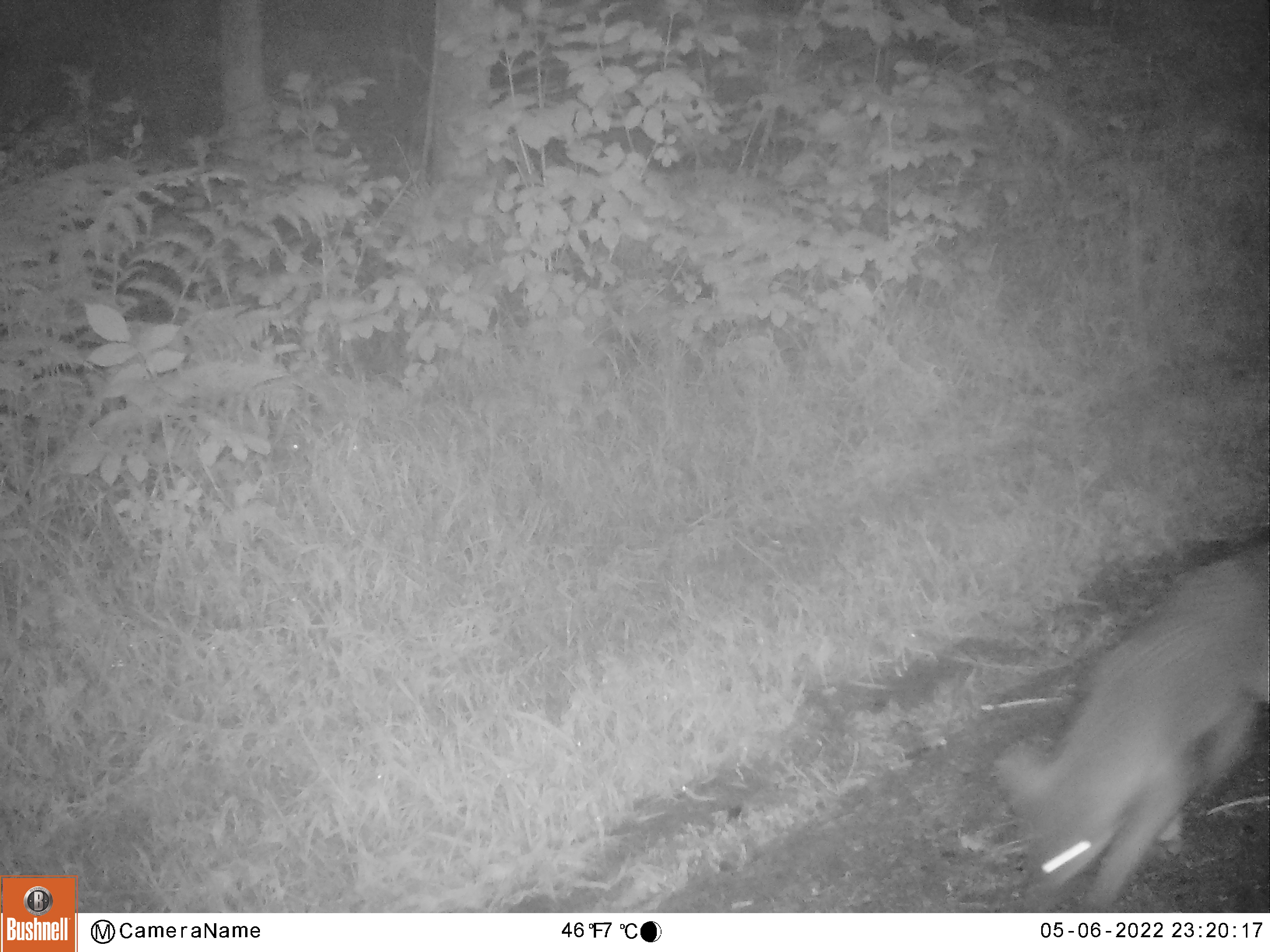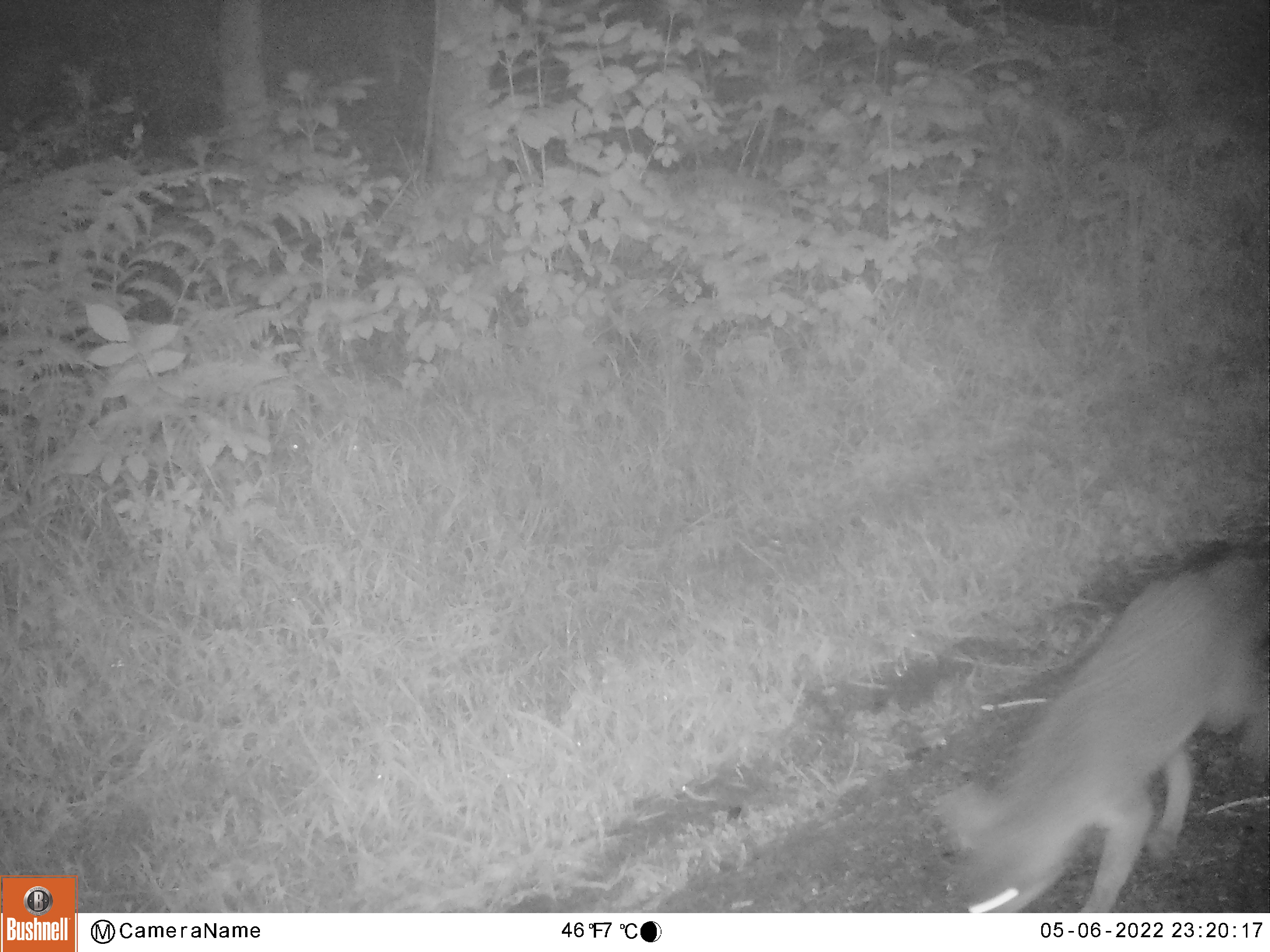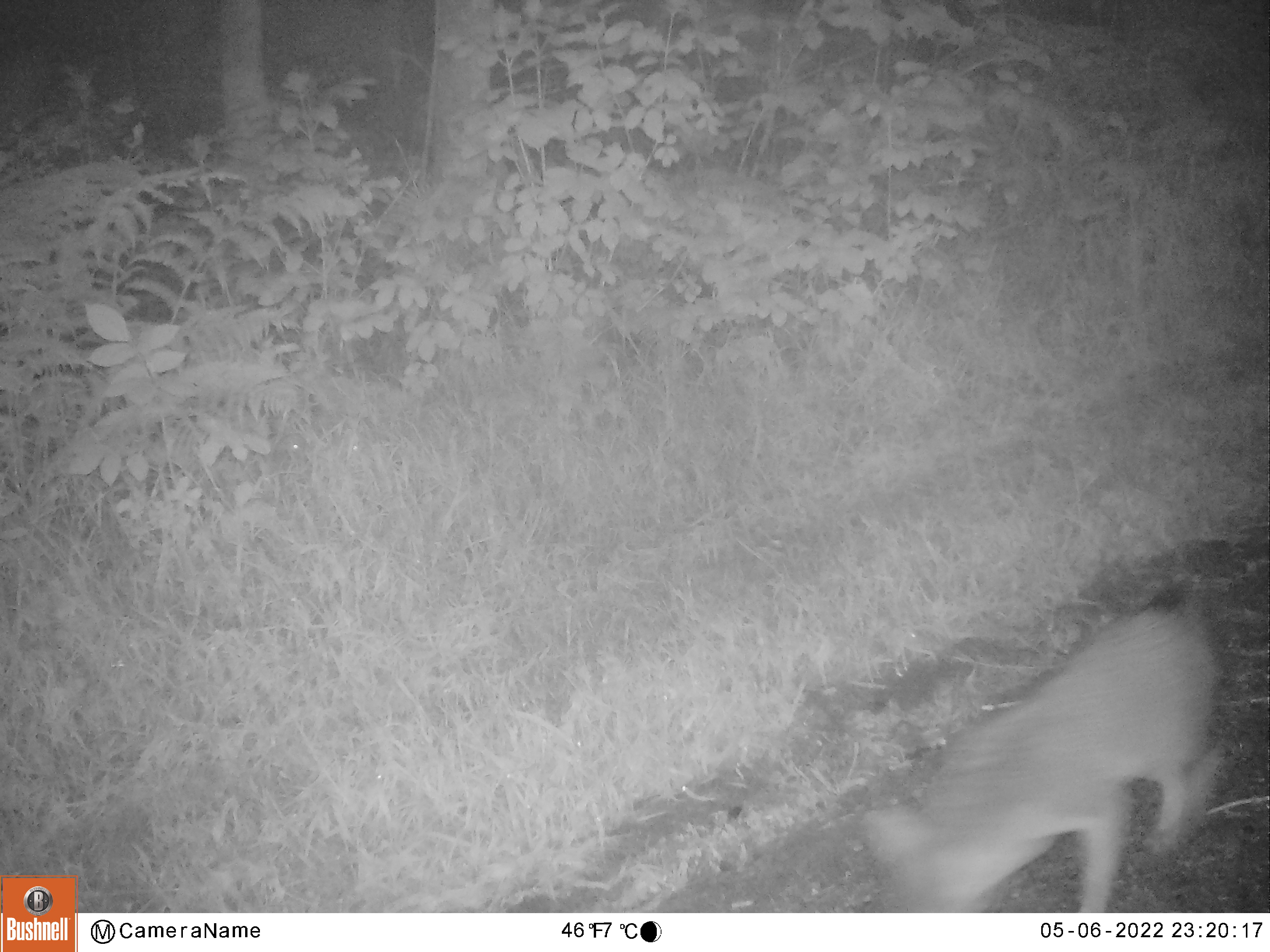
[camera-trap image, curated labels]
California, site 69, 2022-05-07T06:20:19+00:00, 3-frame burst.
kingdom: Animalia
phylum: Chordata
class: Mammalia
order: Carnivora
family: Canidae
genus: Urocyon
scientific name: Urocyon cinereoargenteus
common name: gray fox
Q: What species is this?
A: Gray fox (Urocyon cinereoargenteus).